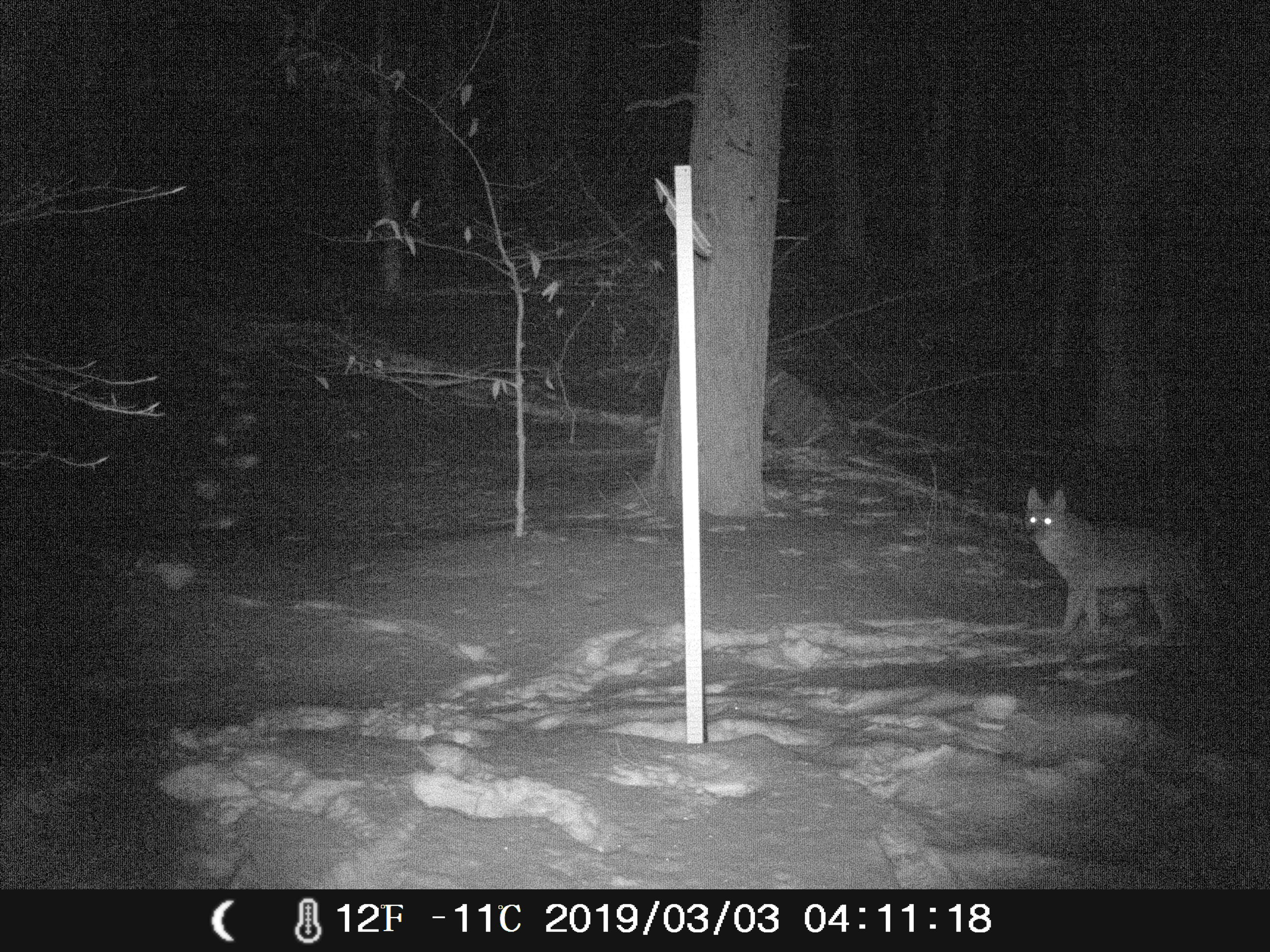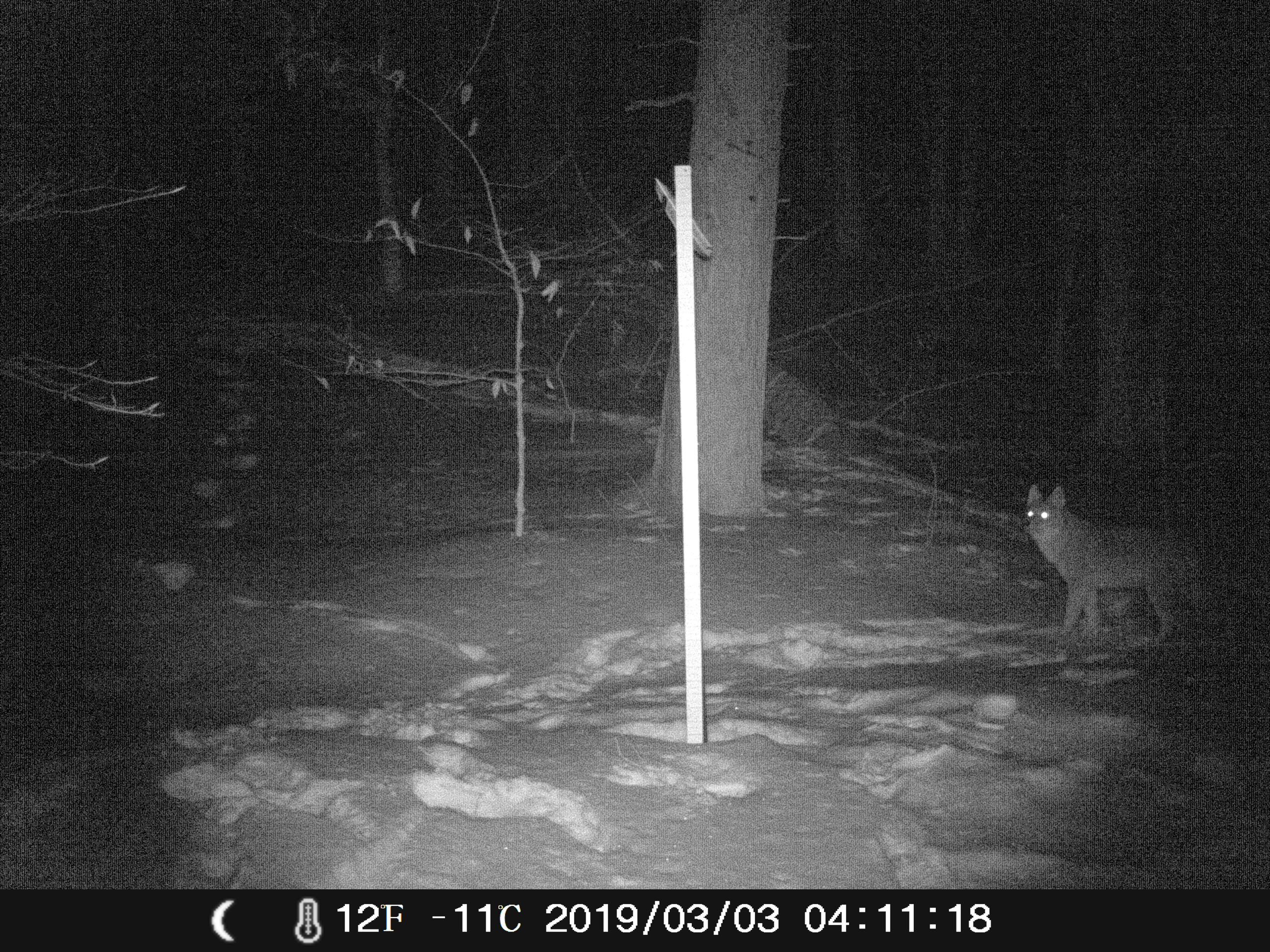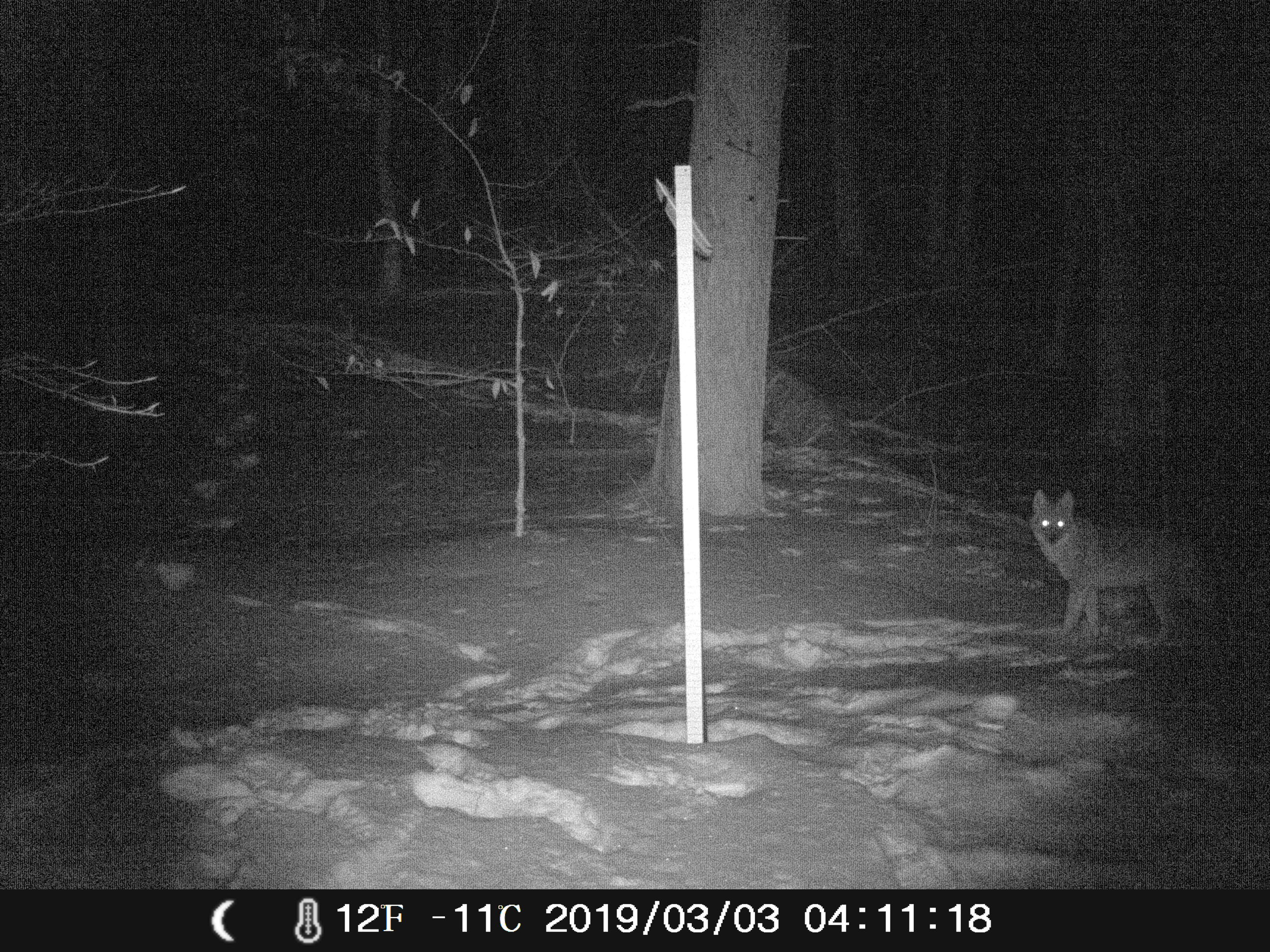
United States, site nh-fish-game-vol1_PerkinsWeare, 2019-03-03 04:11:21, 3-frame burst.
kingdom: Animalia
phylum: Chordata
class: Mammalia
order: Carnivora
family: Canidae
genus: Canis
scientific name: Canis latrans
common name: coyote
Coyote (Canis latrans).